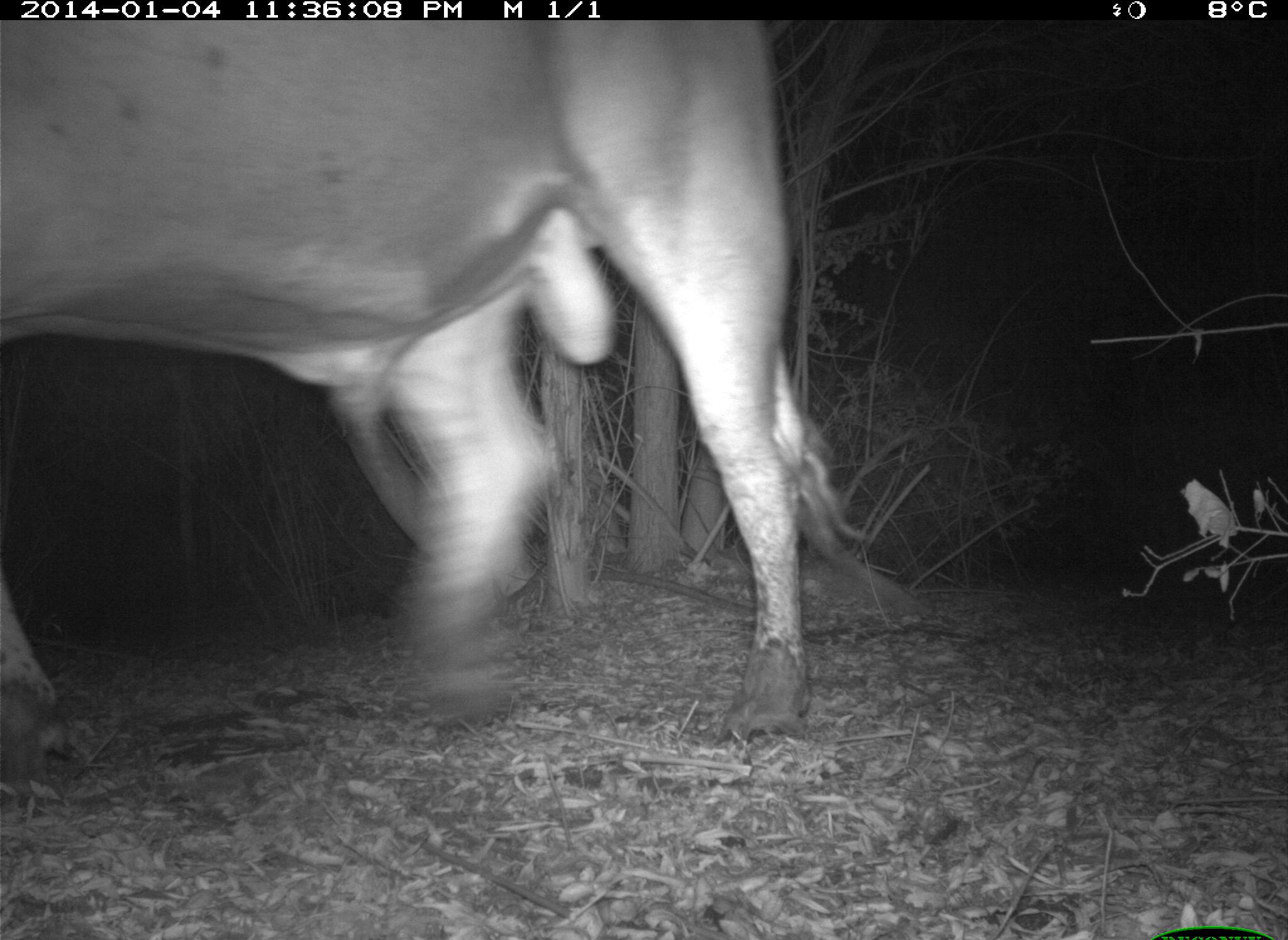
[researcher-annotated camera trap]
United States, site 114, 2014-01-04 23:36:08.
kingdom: Animalia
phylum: Chordata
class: Mammalia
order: Artiodactyla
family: Bovidae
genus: Bos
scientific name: Bos taurus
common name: cow